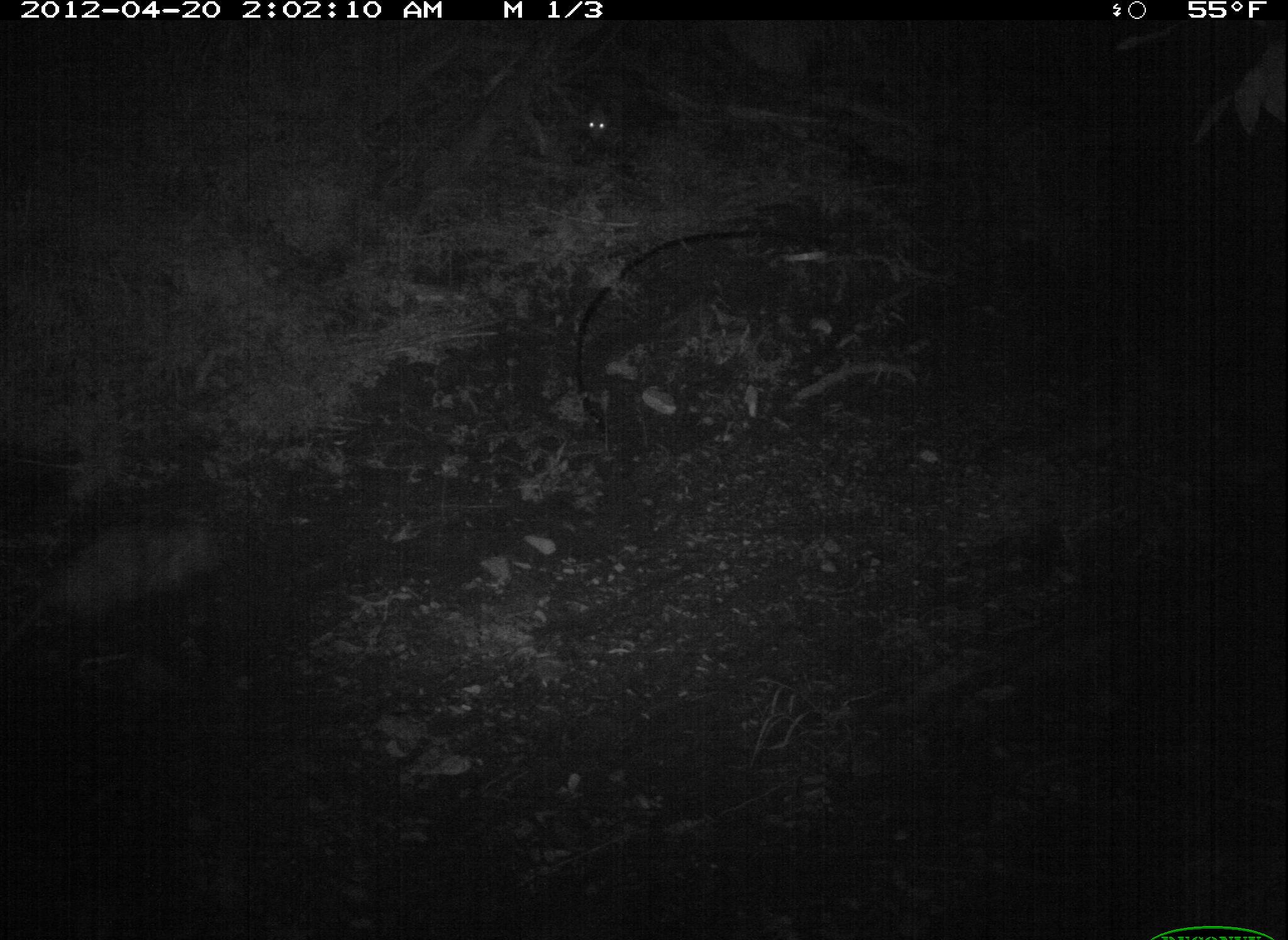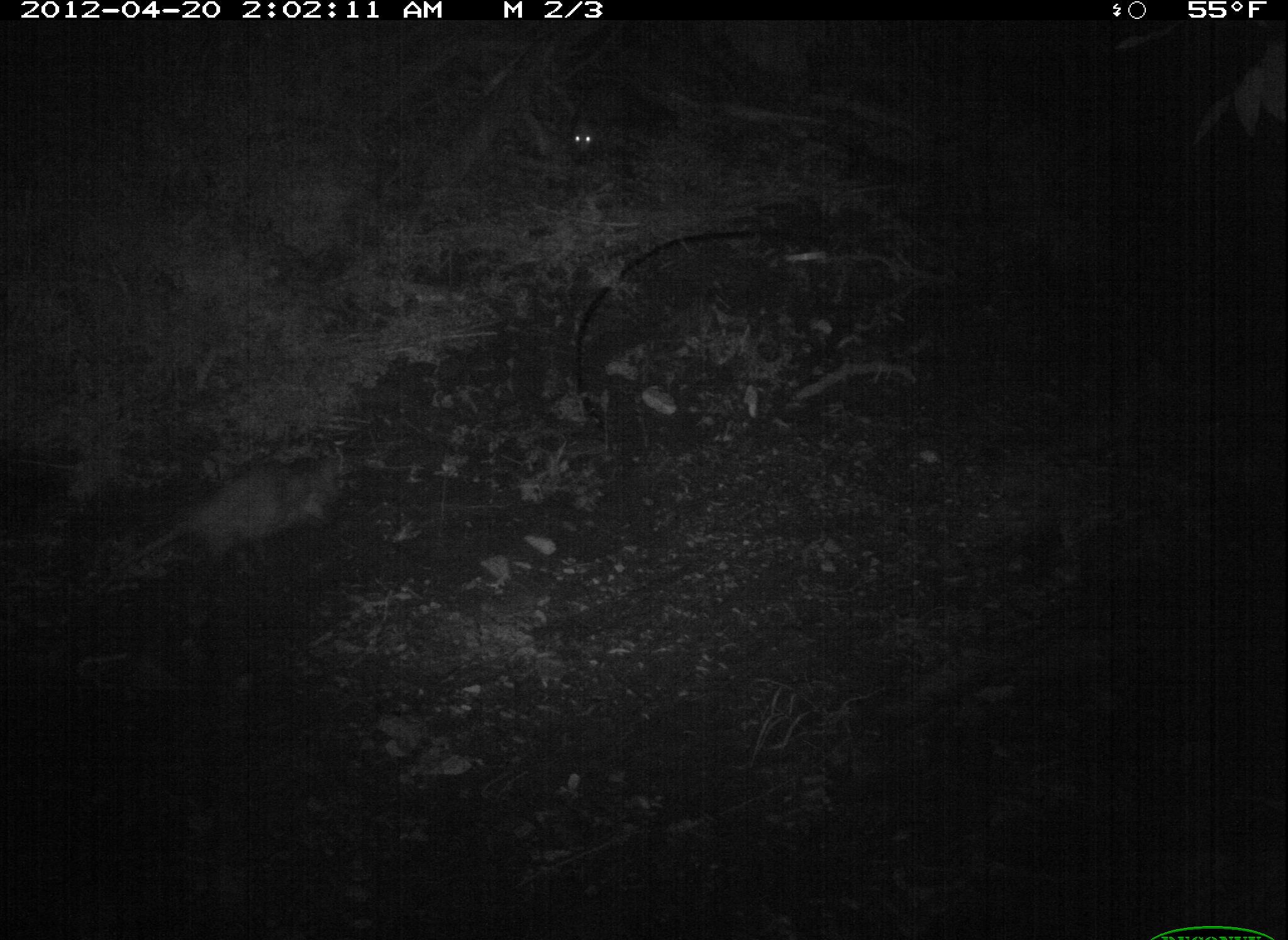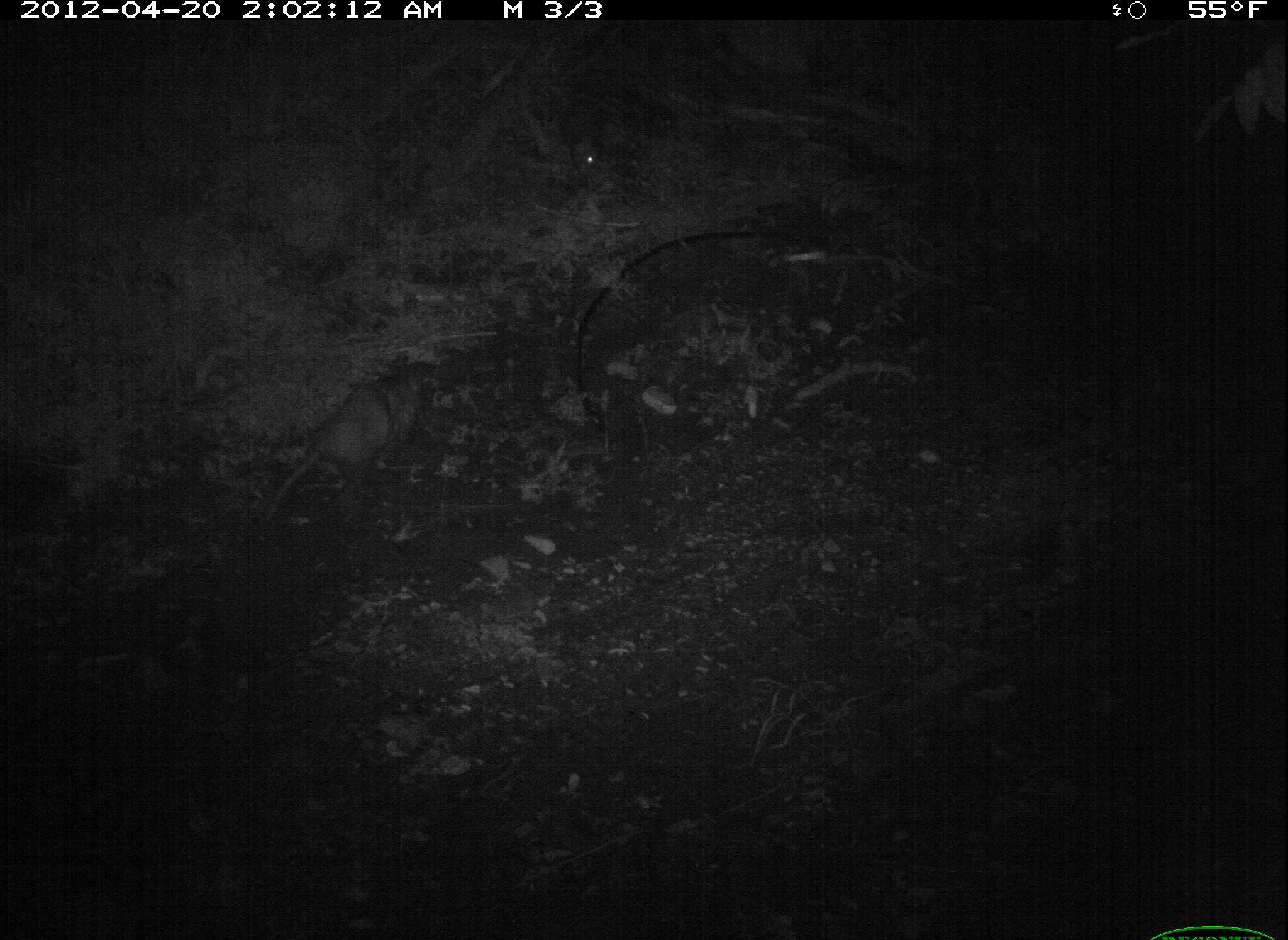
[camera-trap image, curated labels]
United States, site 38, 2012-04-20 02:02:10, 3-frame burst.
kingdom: Animalia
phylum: Chordata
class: Mammalia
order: Didelphimorphia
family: Didelphidae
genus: Didelphis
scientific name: Didelphis virginiana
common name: virginia opossum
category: opossum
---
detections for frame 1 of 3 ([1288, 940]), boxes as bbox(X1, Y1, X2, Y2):
opossum: bbox(16, 503, 254, 657)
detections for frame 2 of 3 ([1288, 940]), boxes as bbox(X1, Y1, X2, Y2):
opossum: bbox(69, 437, 414, 609); bbox(550, 86, 626, 160)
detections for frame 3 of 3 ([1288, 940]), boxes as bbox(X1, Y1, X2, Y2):
opossum: bbox(557, 77, 627, 185)